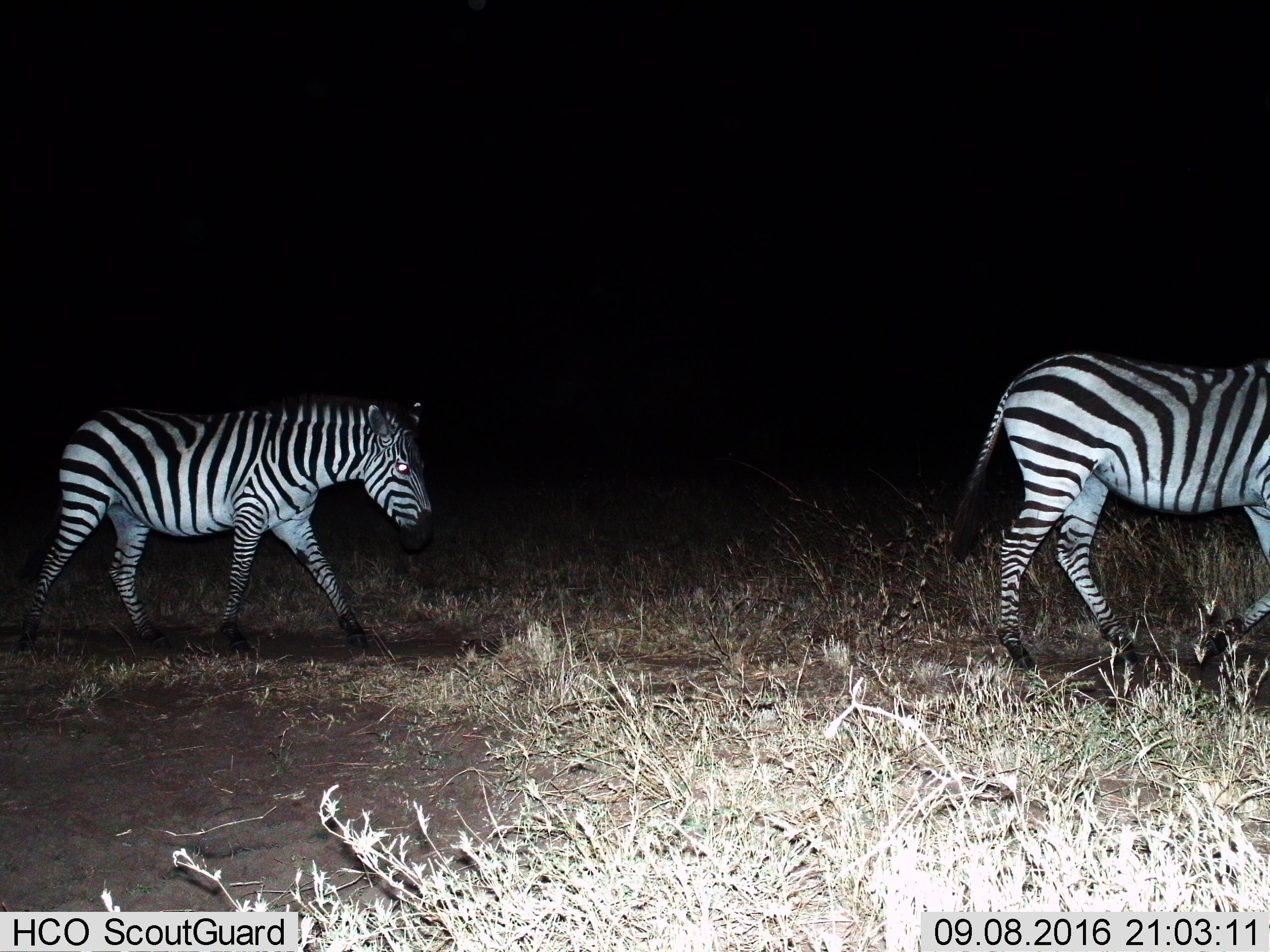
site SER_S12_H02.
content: unidentified animal